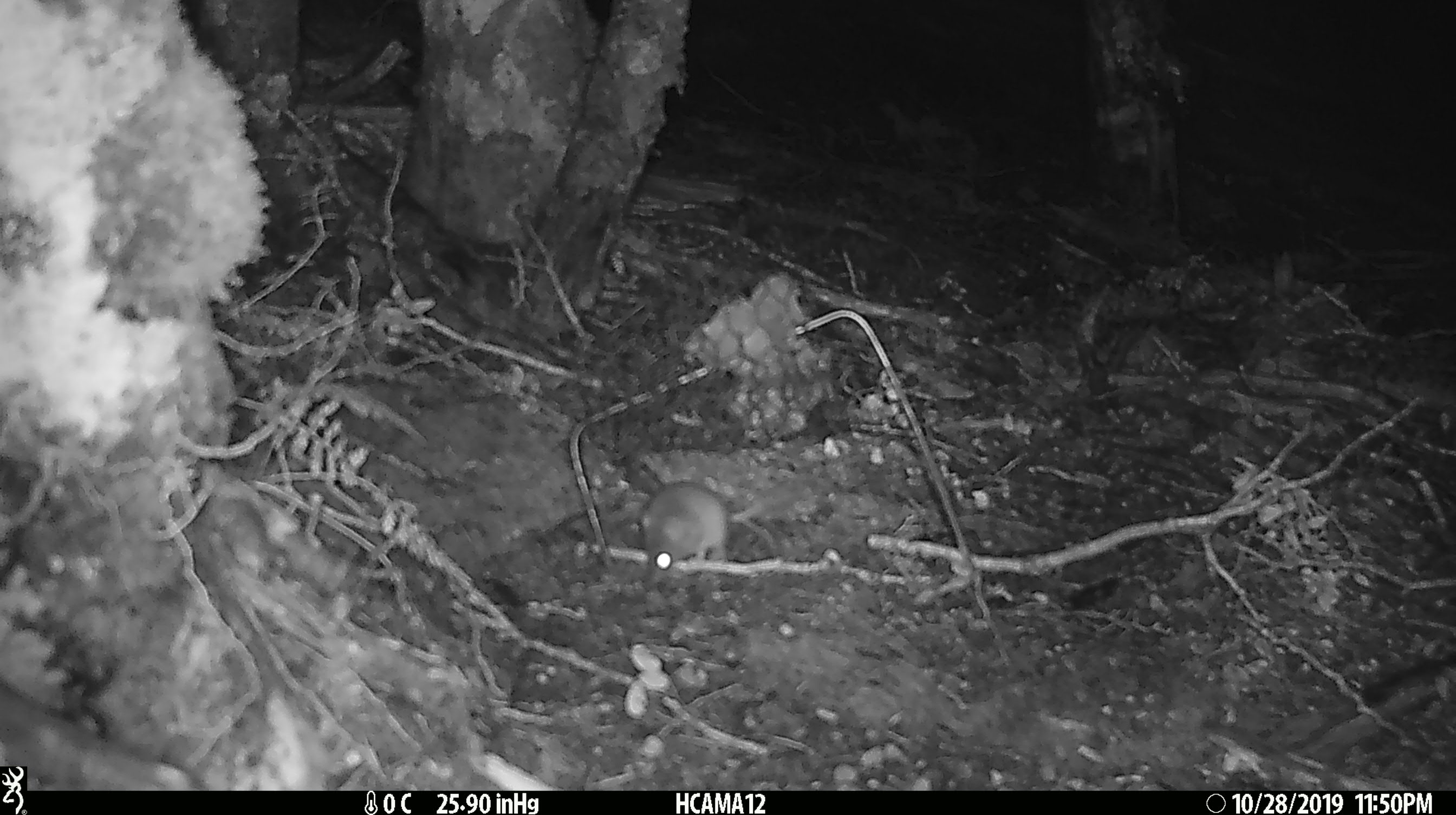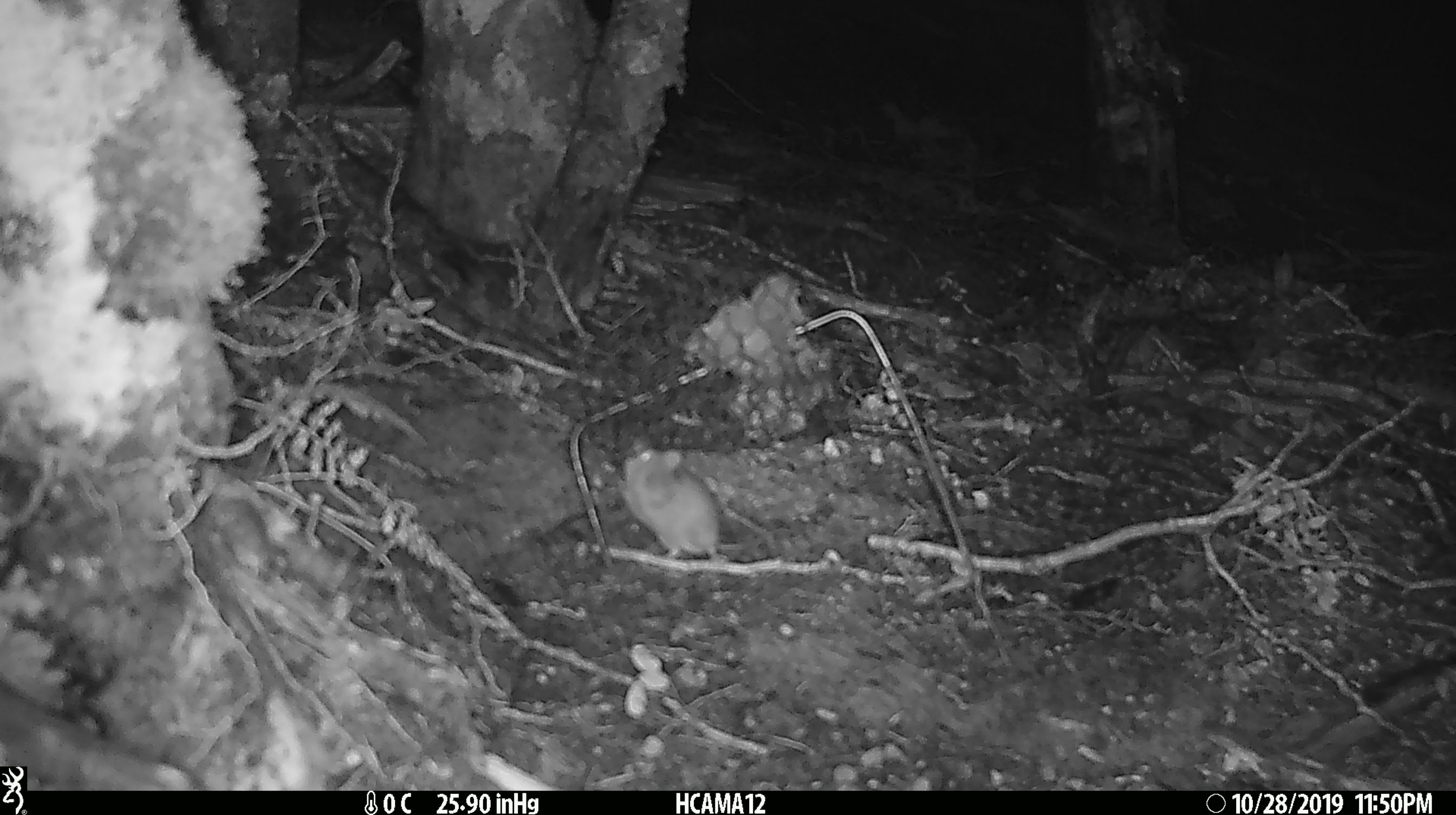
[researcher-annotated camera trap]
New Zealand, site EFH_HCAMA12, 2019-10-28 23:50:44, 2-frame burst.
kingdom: Animalia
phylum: Chordata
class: Mammalia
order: Rodentia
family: Muridae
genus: Mus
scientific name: Mus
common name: mouse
Mouse (Mus).